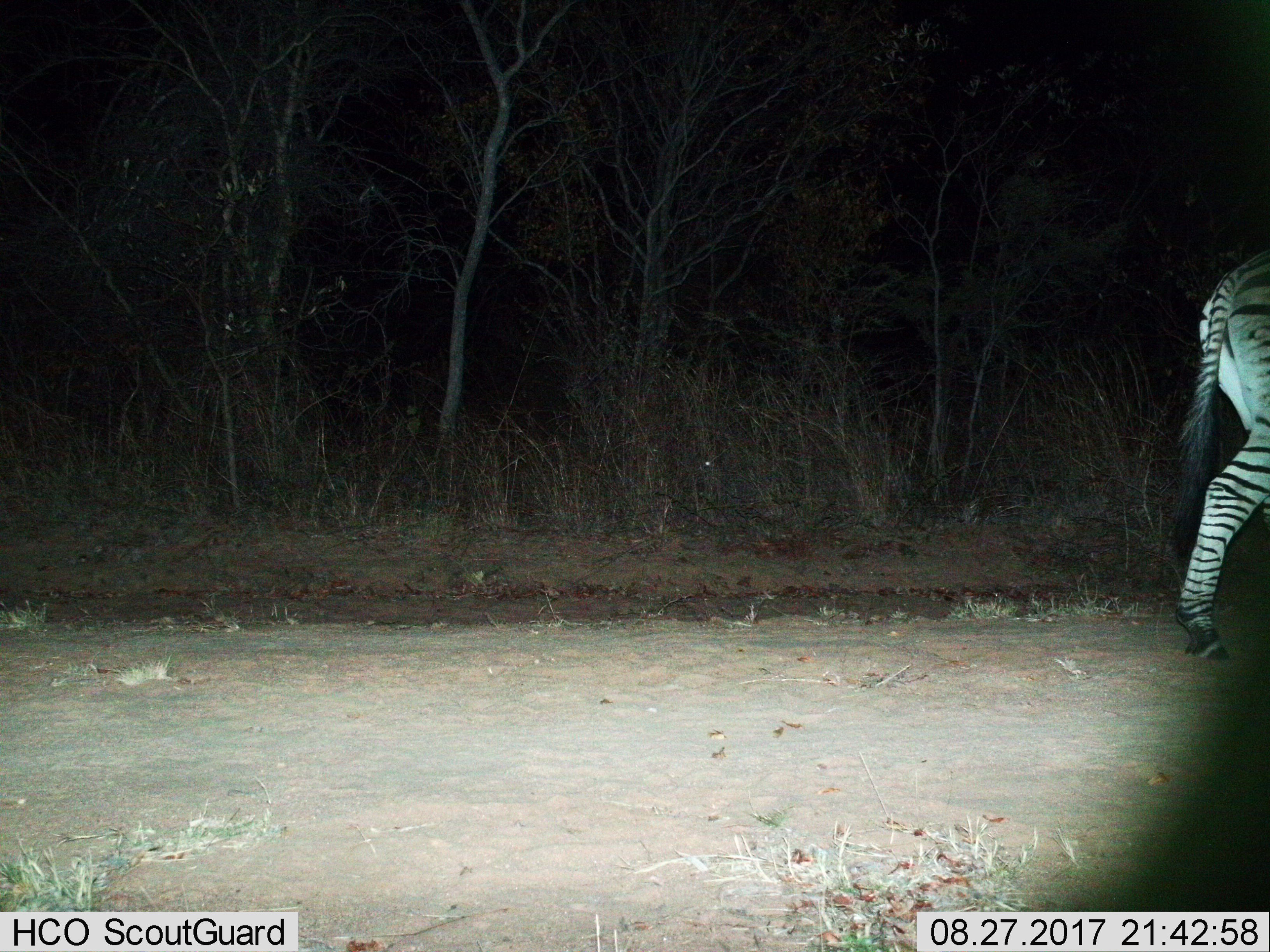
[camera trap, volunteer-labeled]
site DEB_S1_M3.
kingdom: Animalia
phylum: Chordata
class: Mammalia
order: Perissodactyla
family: Equidae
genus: Equus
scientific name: Equus quagga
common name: plains zebra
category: zebraplains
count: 1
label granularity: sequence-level